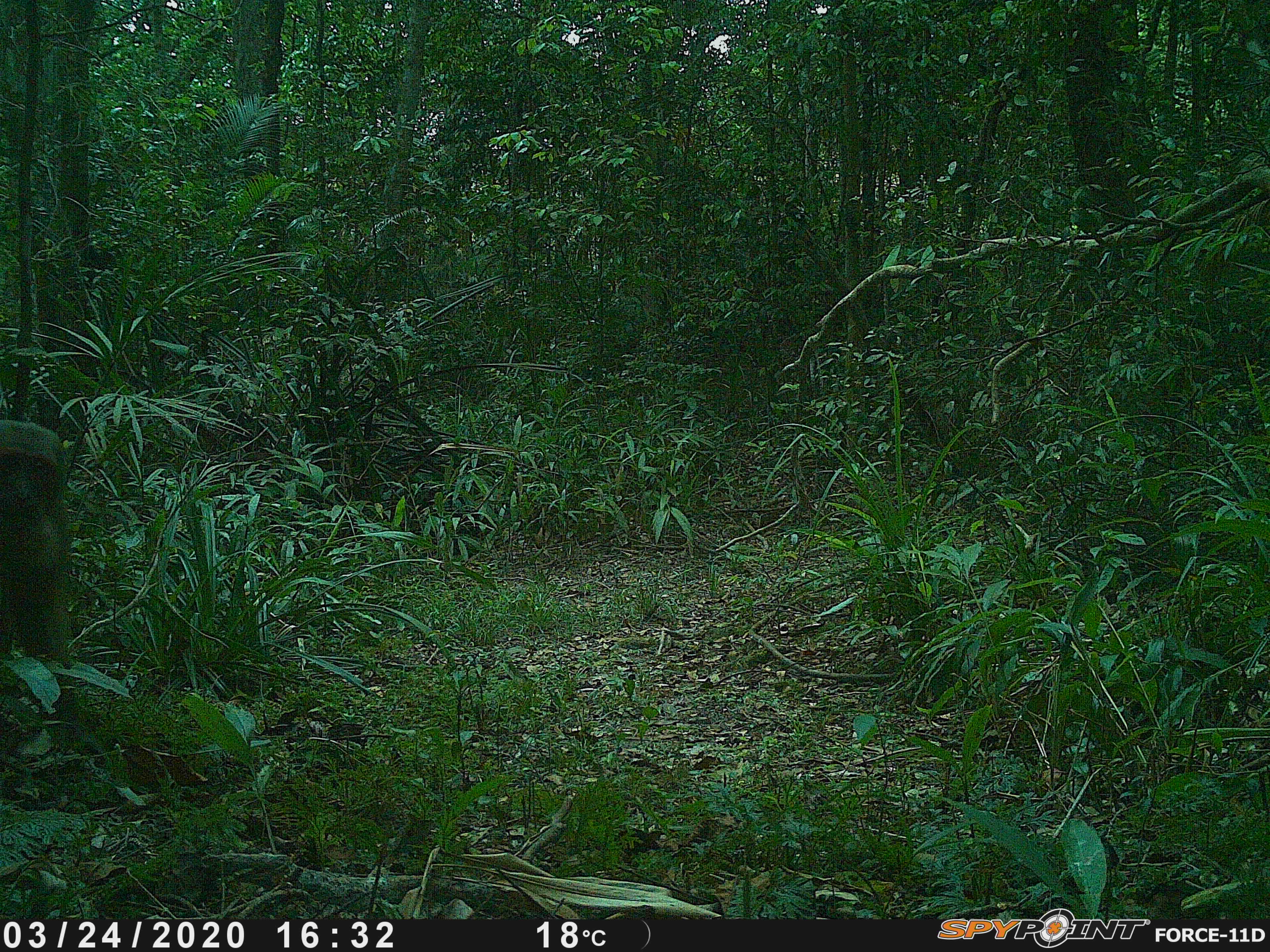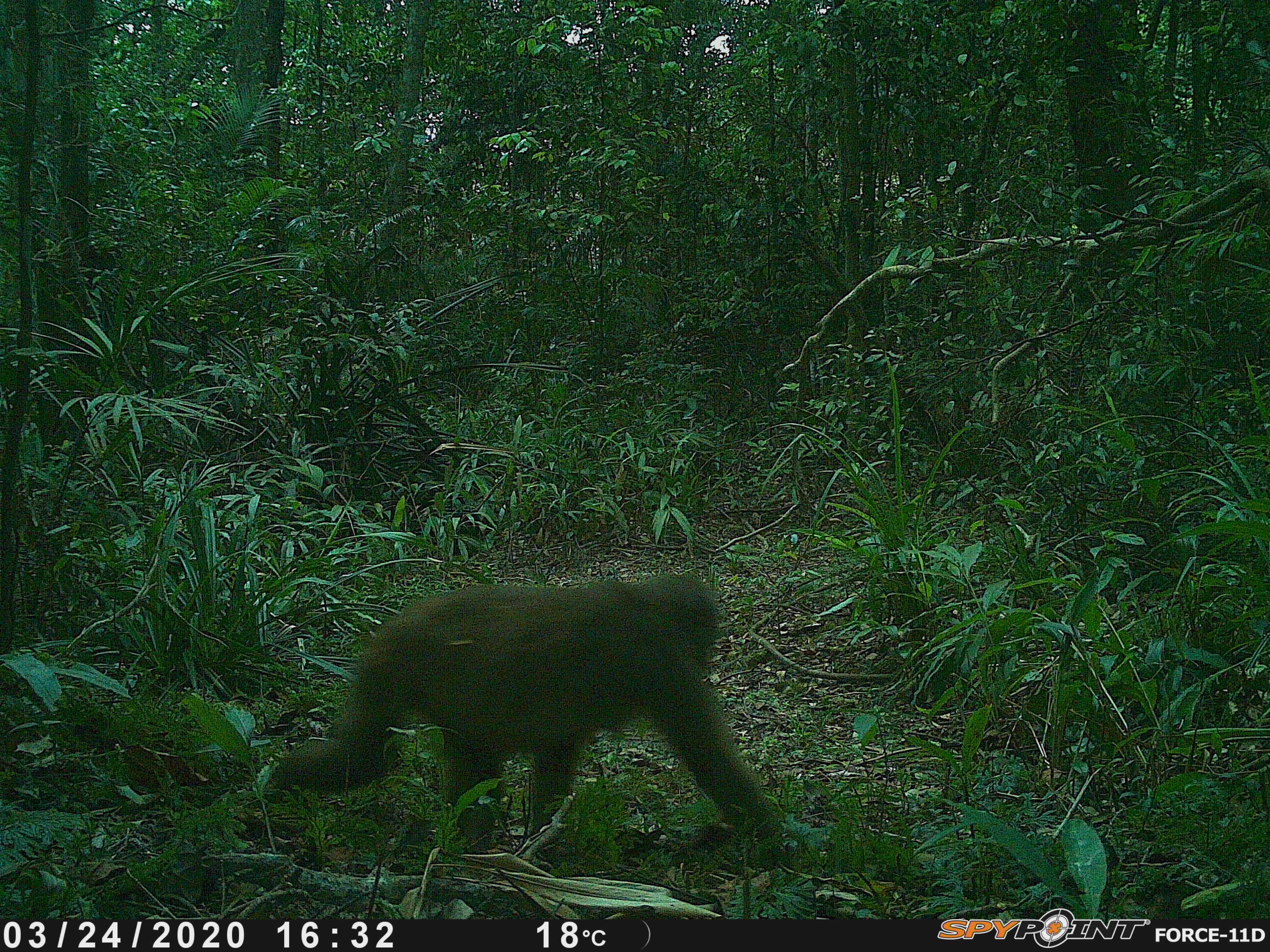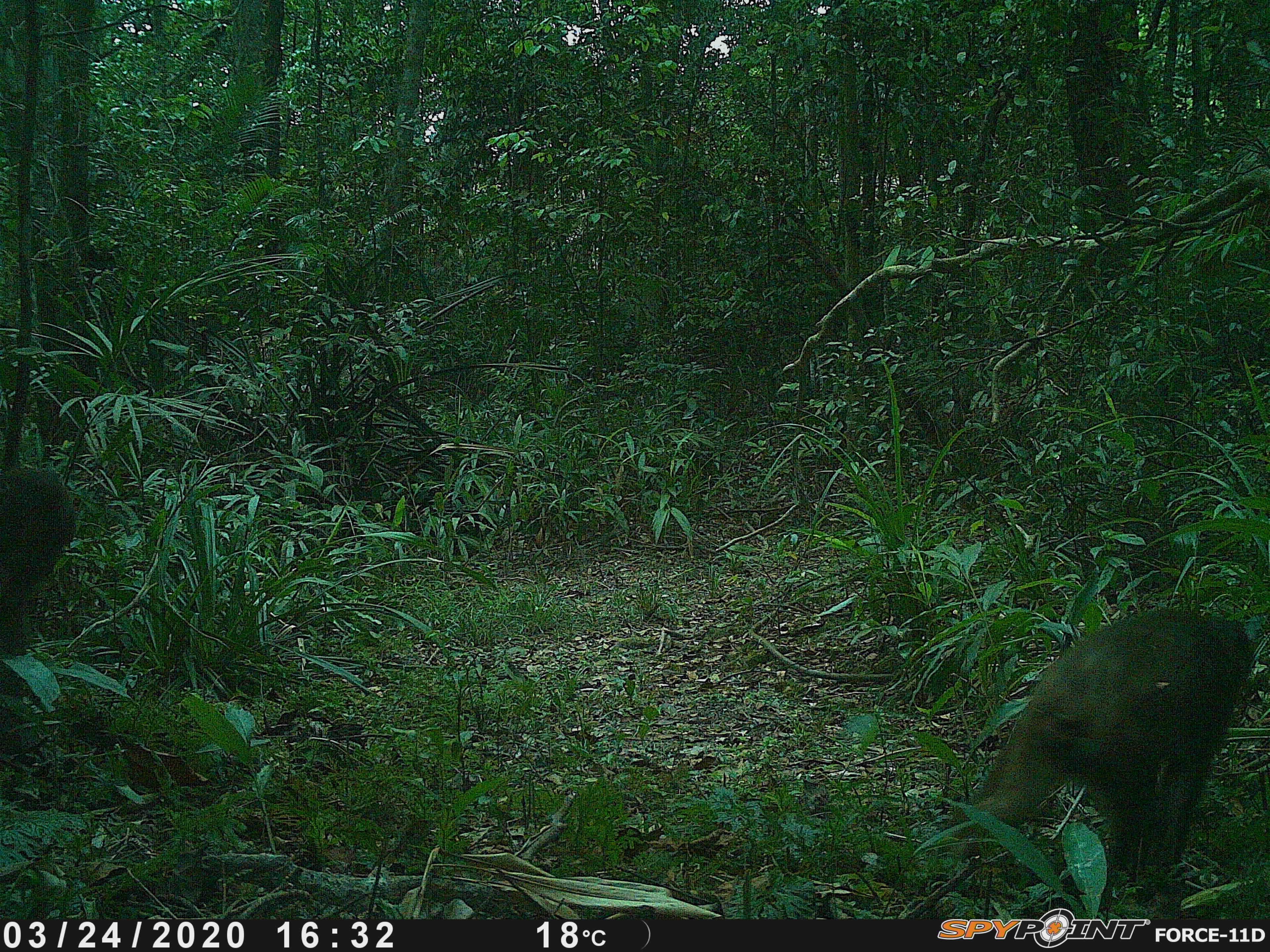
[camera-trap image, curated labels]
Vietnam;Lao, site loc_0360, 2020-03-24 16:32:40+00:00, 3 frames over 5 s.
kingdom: Animalia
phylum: Chordata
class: Mammalia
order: Primates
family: Cercopithecidae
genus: Macaca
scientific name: Macaca arctoides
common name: stump-tailed macaque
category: stump tailed macaque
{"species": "stump tailed macaque (stump-tailed macaque) (Macaca arctoides)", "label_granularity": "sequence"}